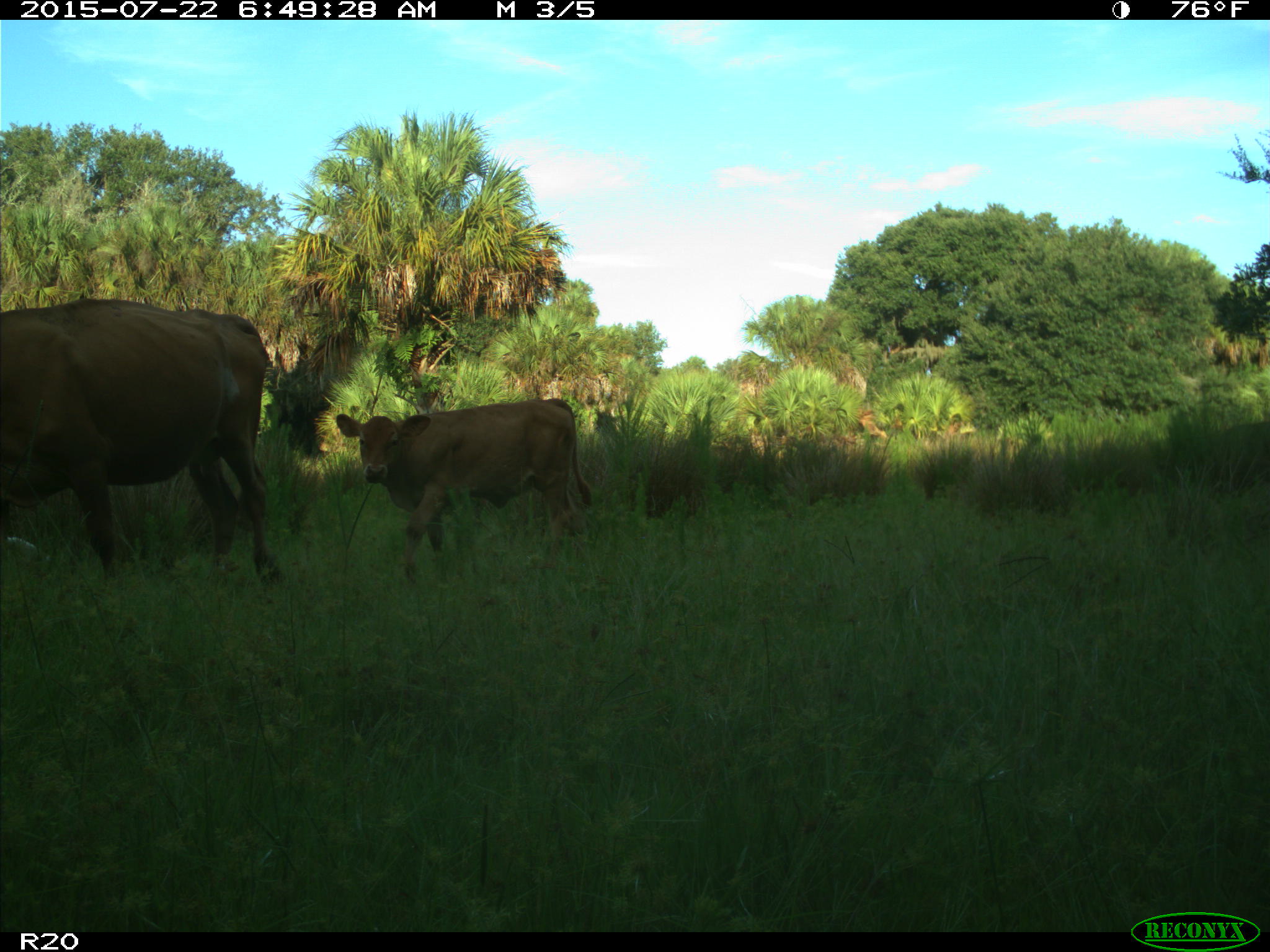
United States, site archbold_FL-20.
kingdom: Animalia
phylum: Chordata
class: Mammalia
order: Artiodactyla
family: Bovidae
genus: Bos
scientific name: Bos taurus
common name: domestic cow